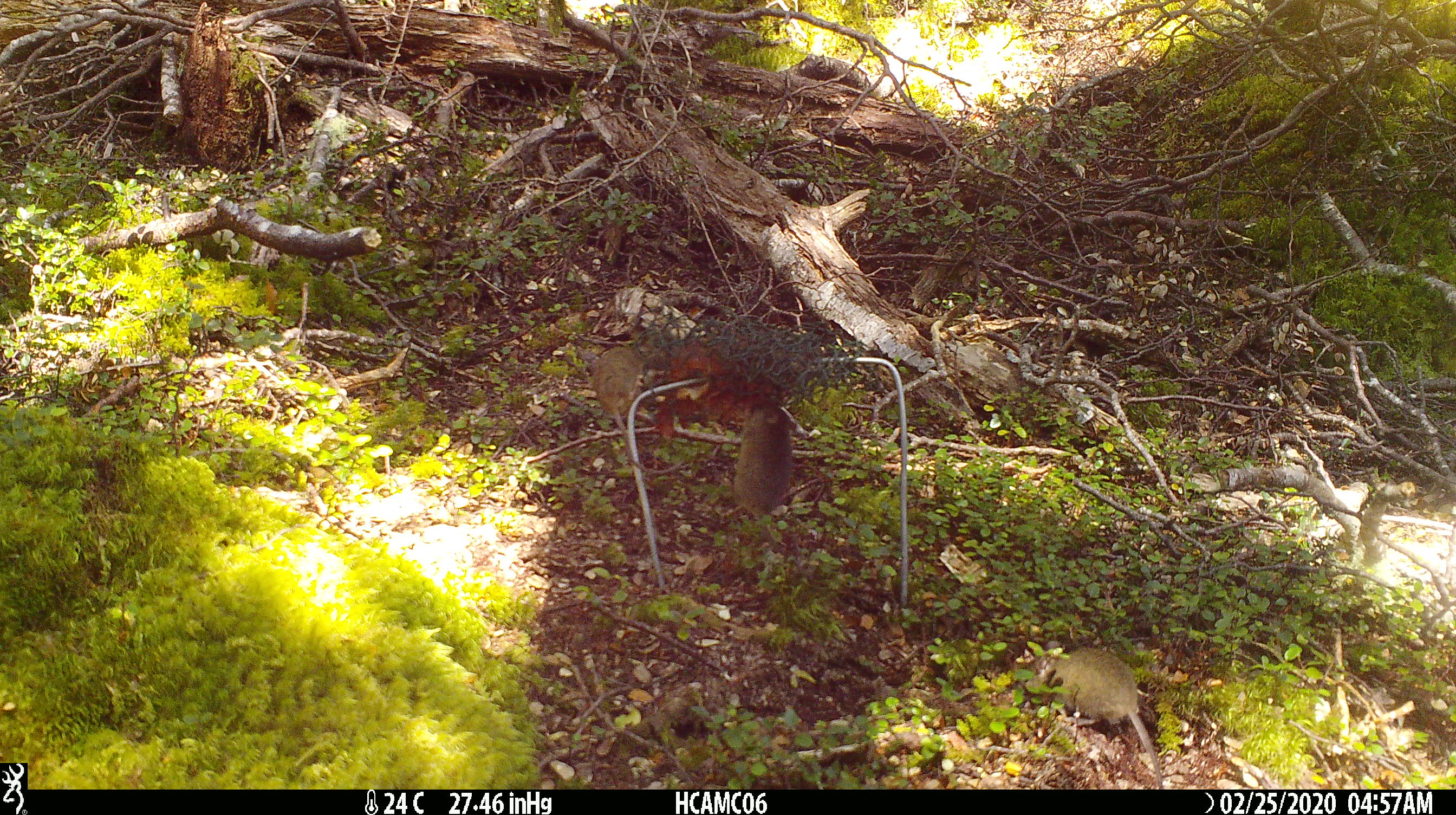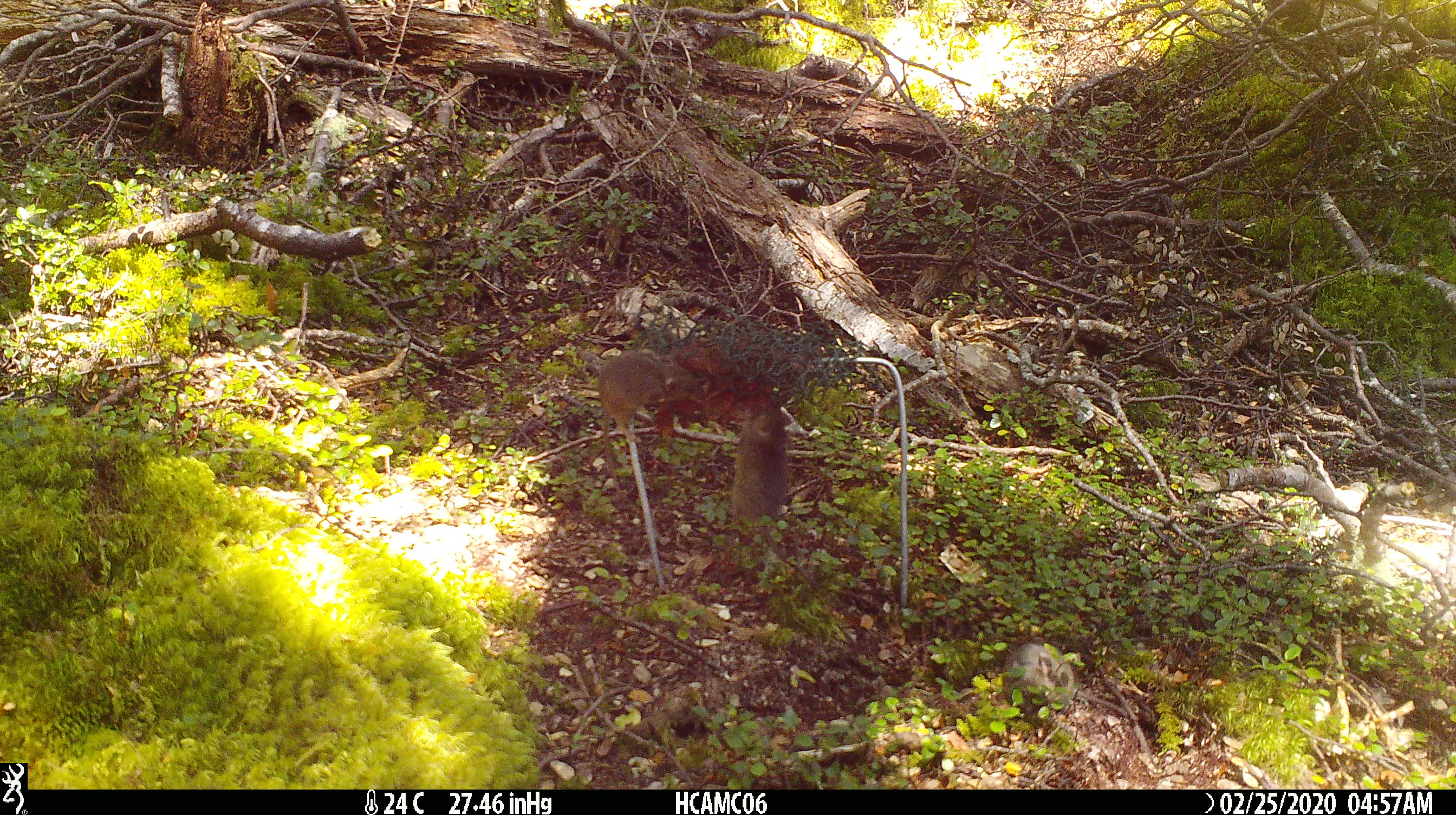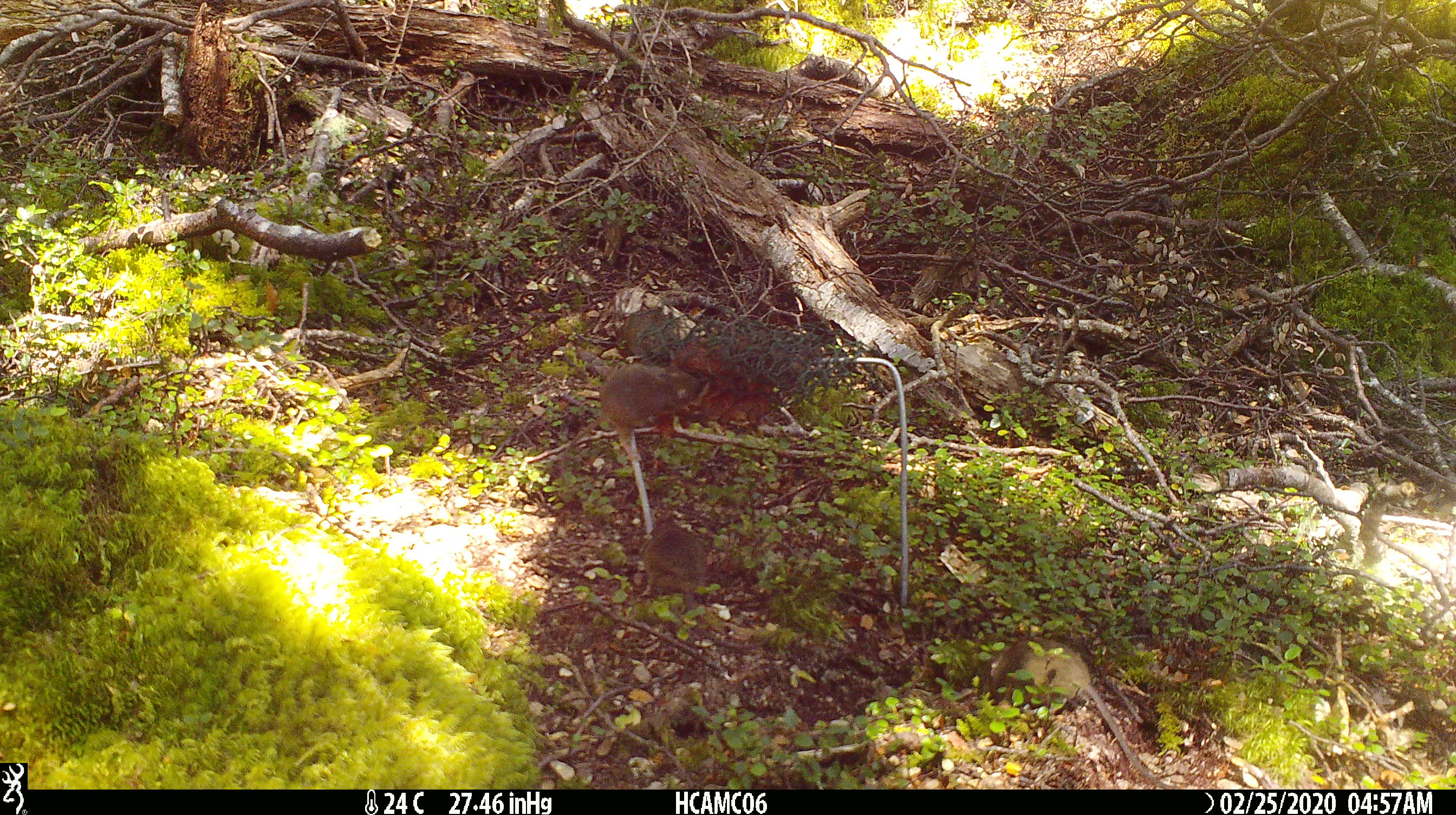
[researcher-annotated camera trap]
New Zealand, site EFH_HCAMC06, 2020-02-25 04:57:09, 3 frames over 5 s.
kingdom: Animalia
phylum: Chordata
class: Mammalia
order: Rodentia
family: Muridae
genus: Mus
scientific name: Mus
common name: mouse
Mouse (Mus).